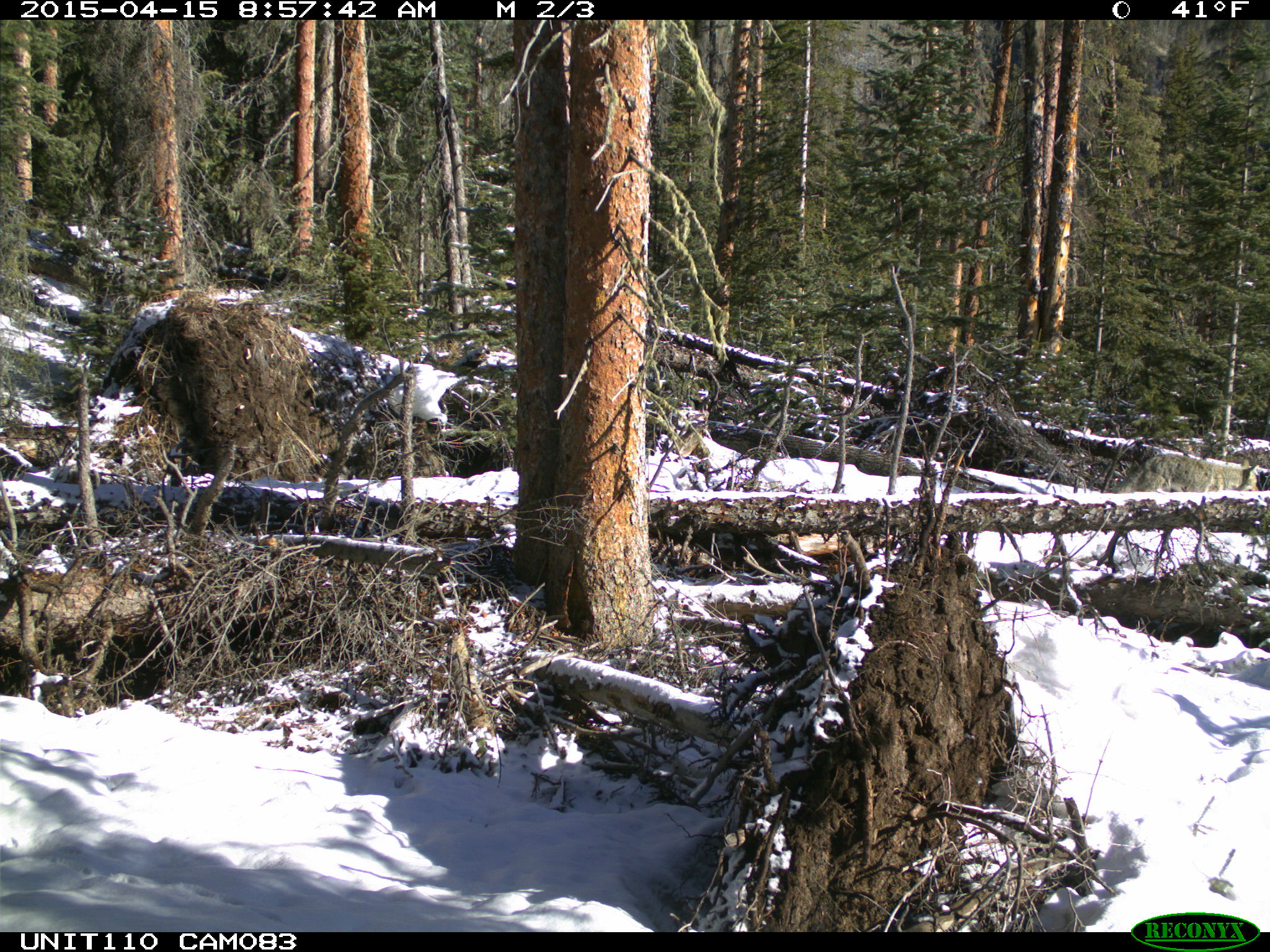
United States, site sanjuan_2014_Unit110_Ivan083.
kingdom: Animalia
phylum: Chordata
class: Mammalia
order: Carnivora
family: Canidae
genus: Canis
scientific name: Canis latrans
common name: coyote